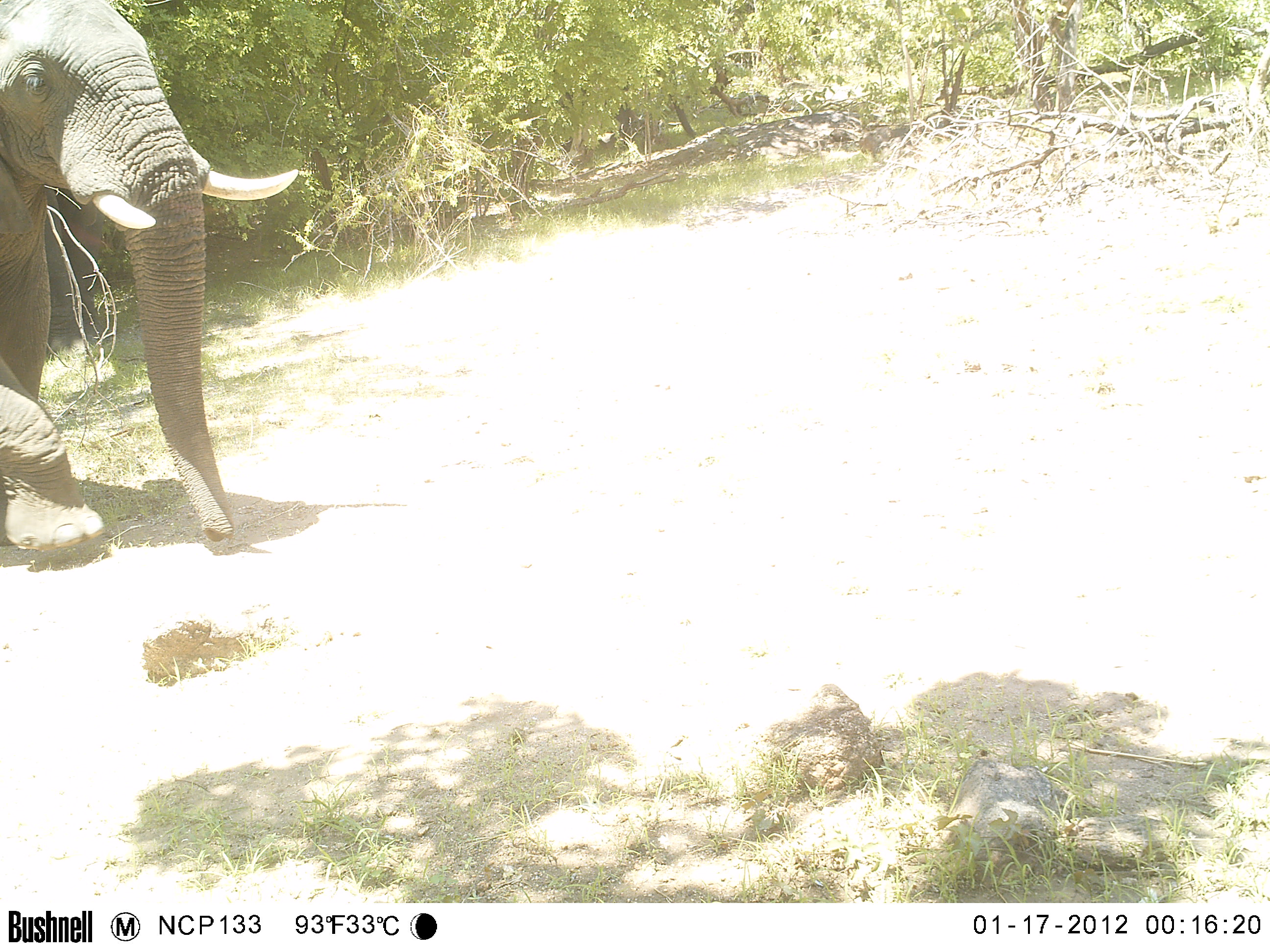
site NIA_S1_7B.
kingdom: Animalia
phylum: Chordata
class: Mammalia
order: Proboscidea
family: Elephantidae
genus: Loxodonta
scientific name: Loxodonta africana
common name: african bush elephant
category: elephant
Elephant (african bush elephant) (Loxodonta africana), count 1. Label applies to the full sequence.